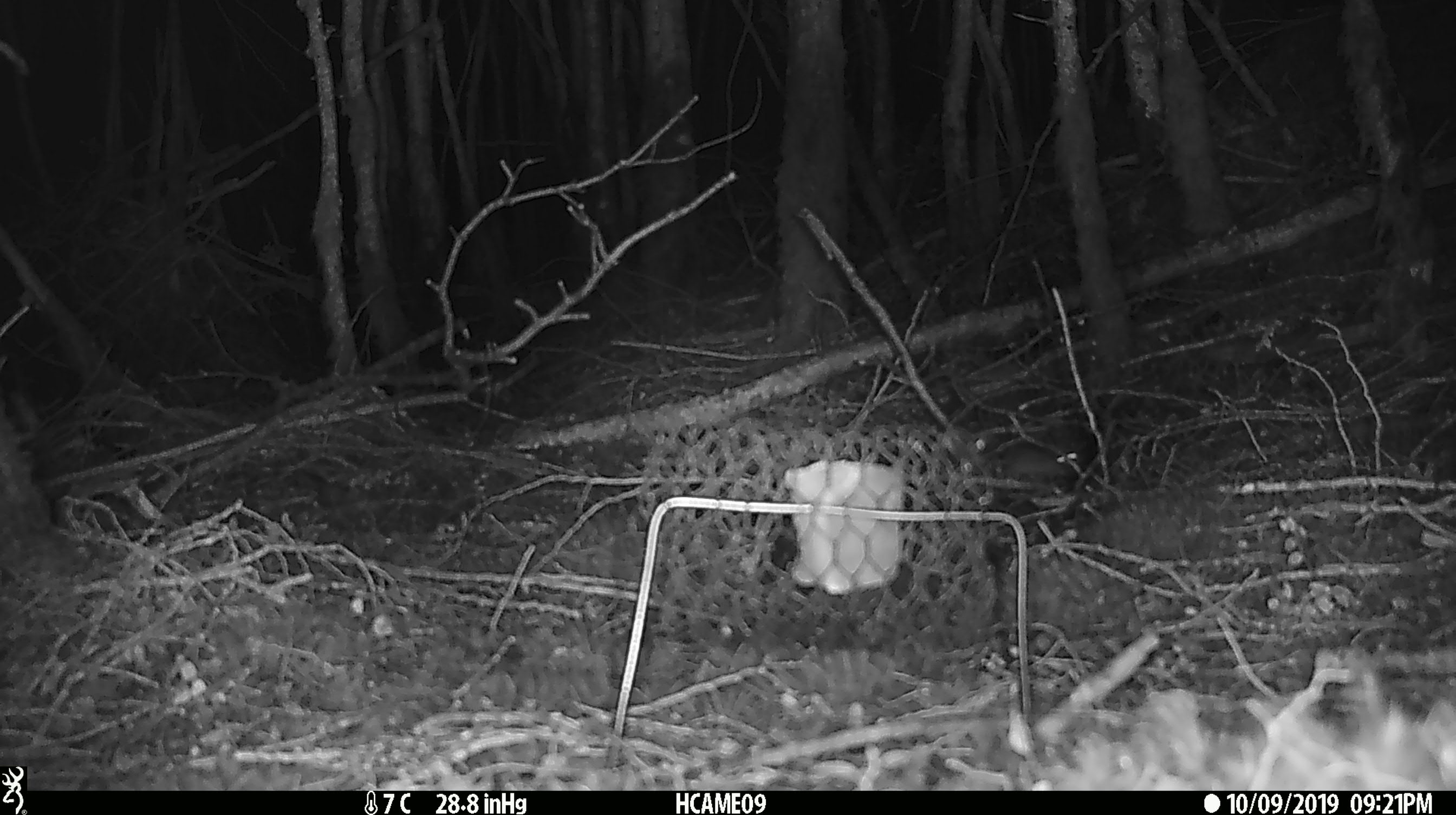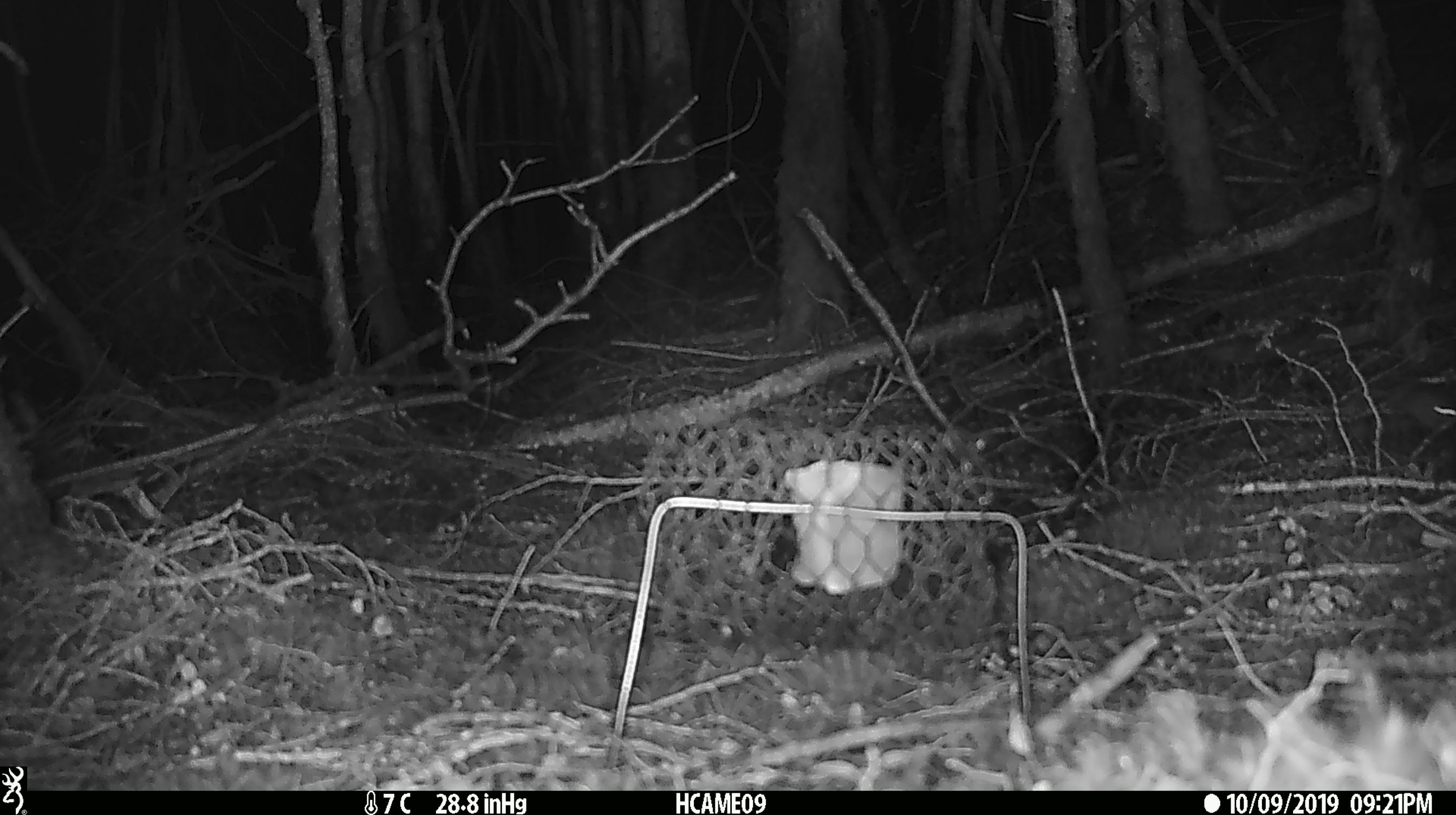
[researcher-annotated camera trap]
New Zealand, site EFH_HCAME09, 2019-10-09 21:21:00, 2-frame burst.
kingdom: Animalia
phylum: Chordata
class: Mammalia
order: Rodentia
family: Muridae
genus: Mus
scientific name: Mus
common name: mouse